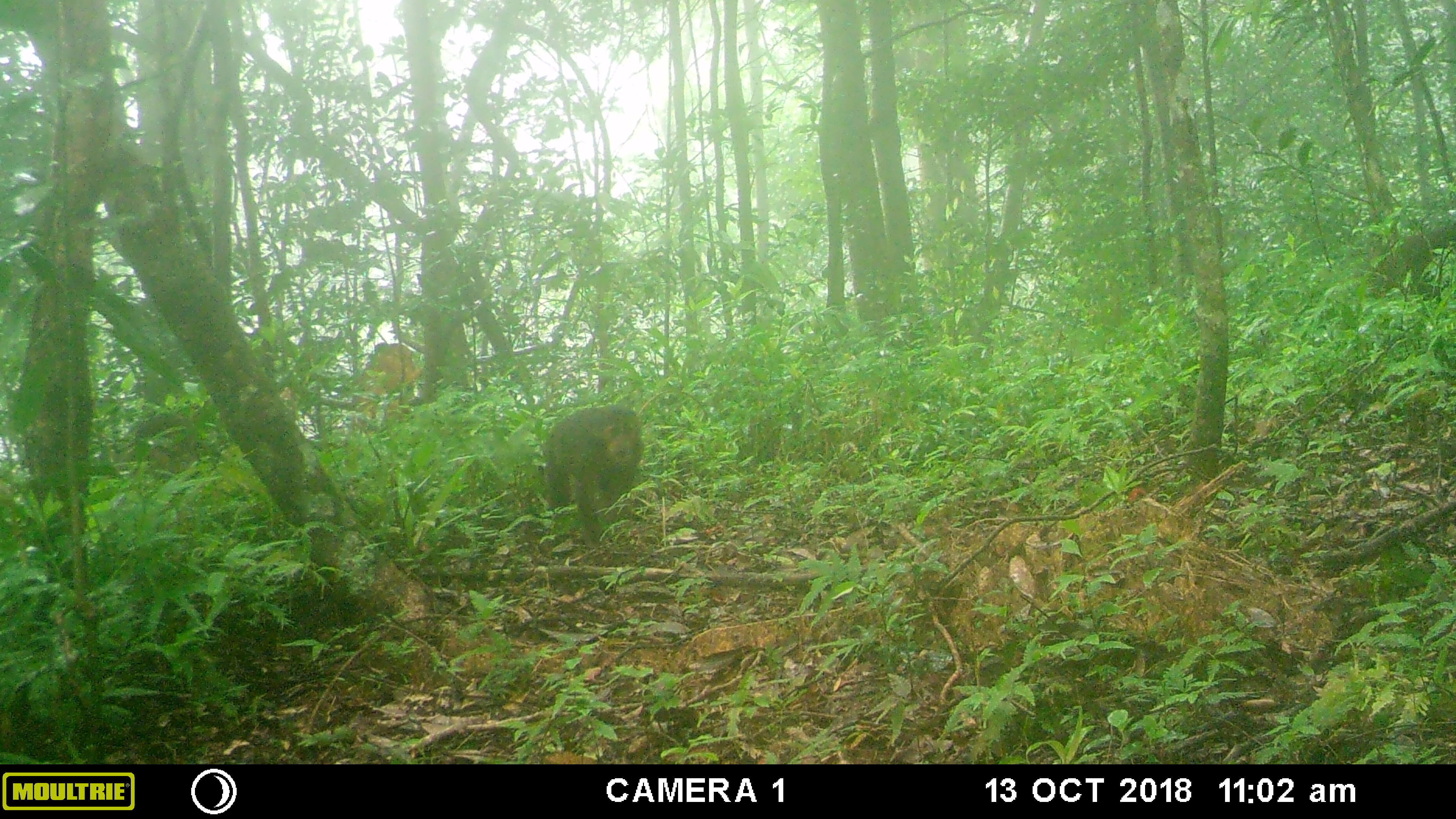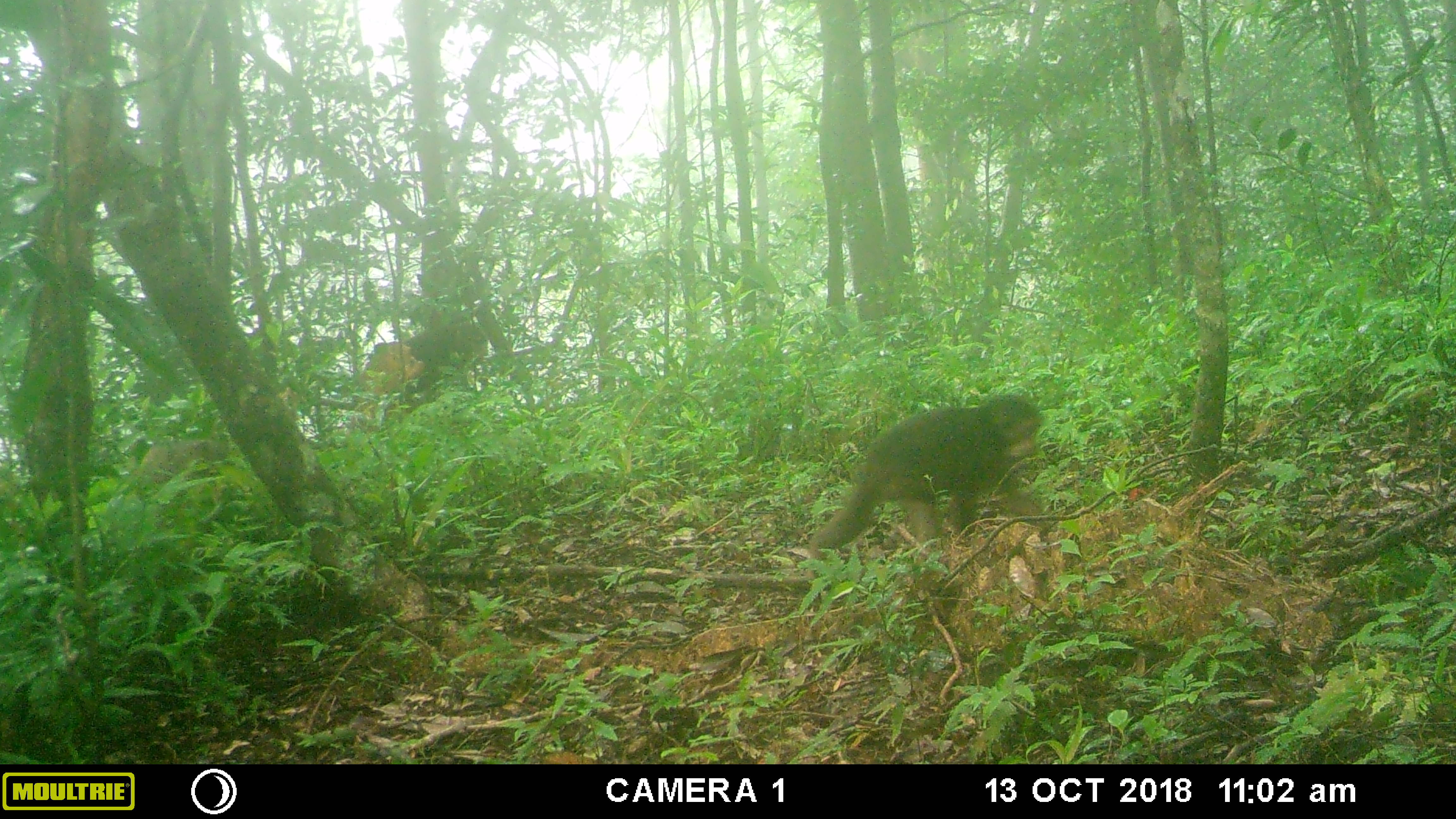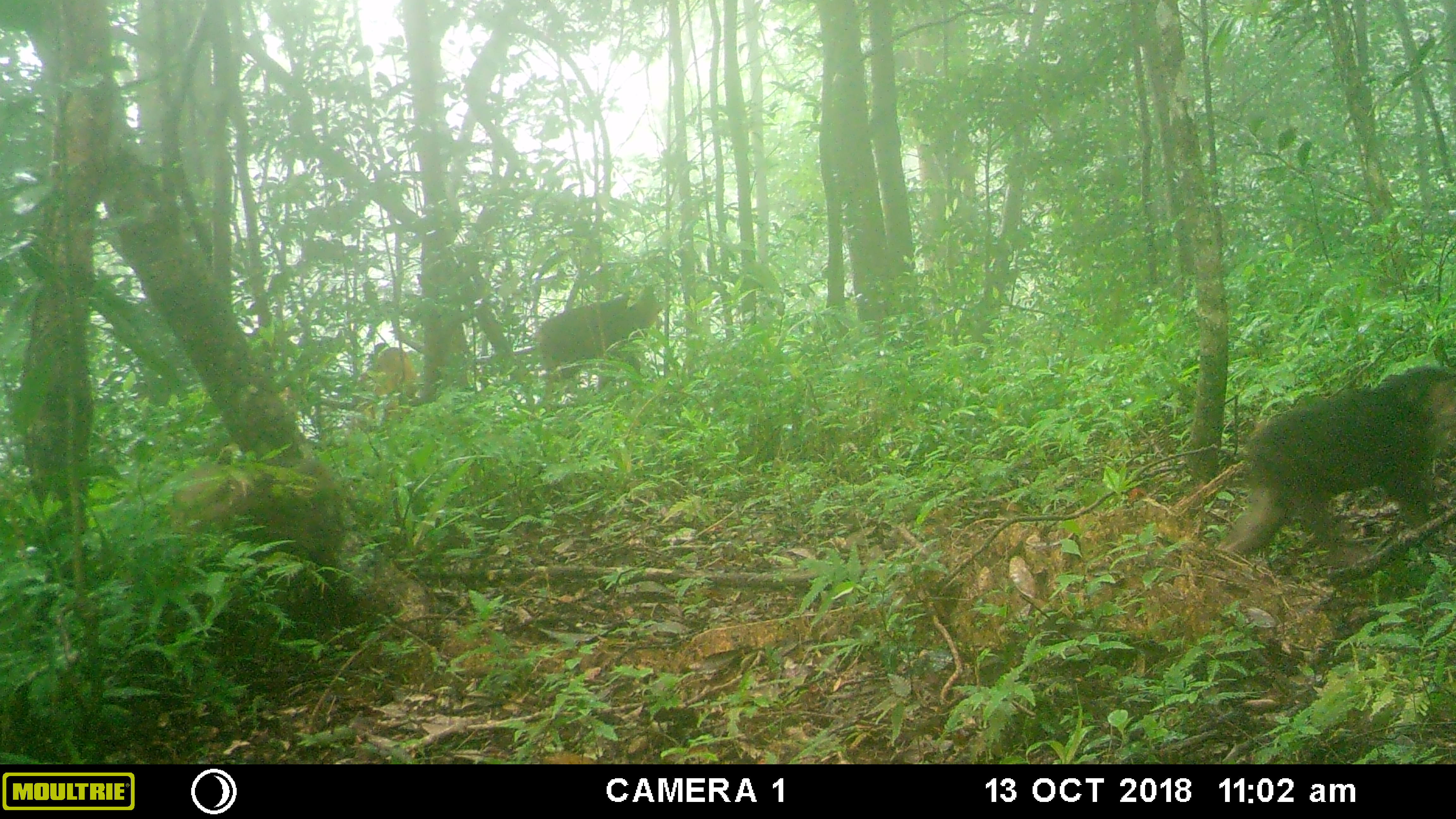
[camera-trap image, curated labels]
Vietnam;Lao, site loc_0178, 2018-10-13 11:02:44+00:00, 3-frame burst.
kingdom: Animalia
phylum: Chordata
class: Mammalia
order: Primates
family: Cercopithecidae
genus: Macaca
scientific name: Macaca arctoides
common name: stump-tailed macaque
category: stump tailed macaque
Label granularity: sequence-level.